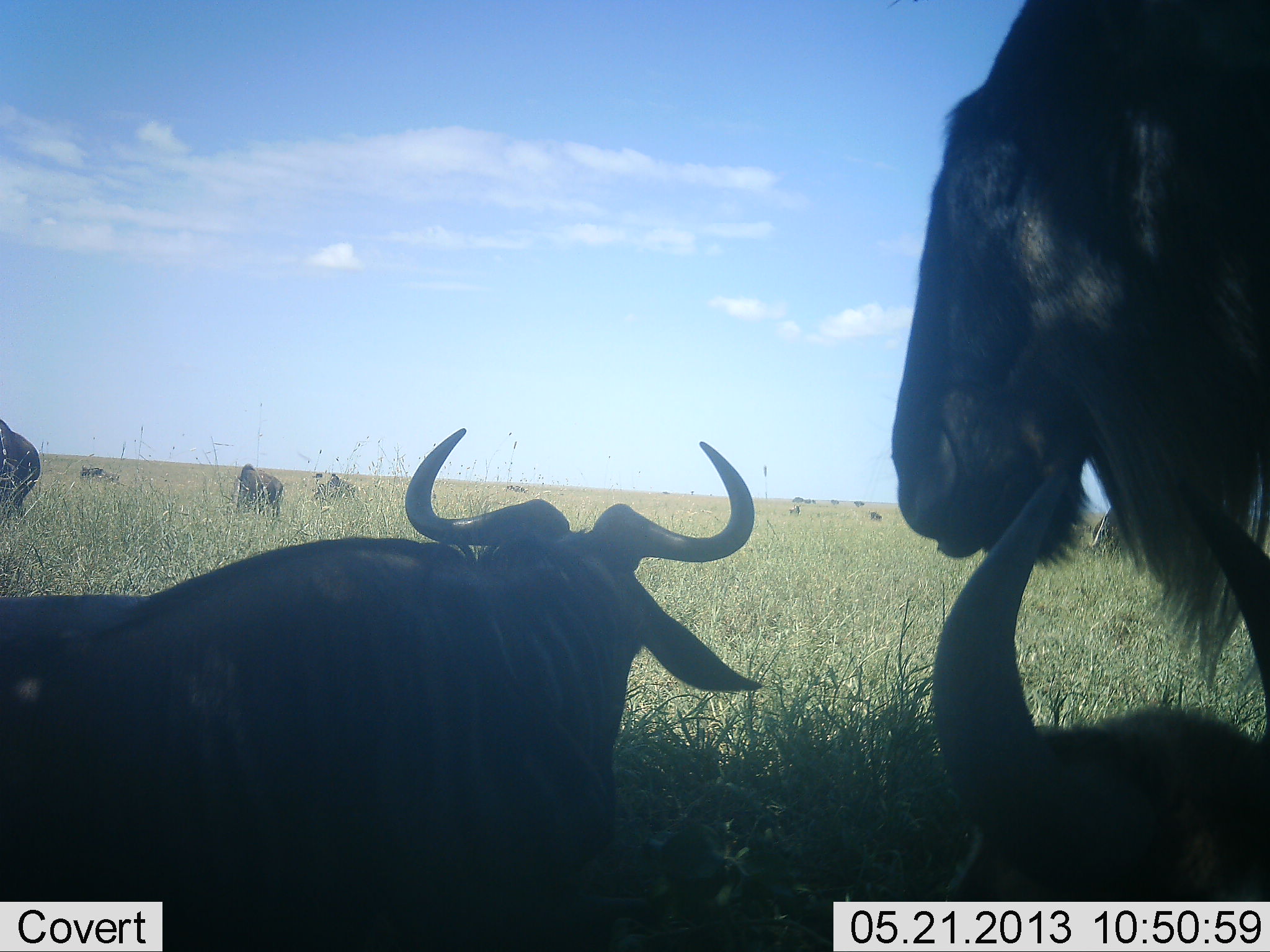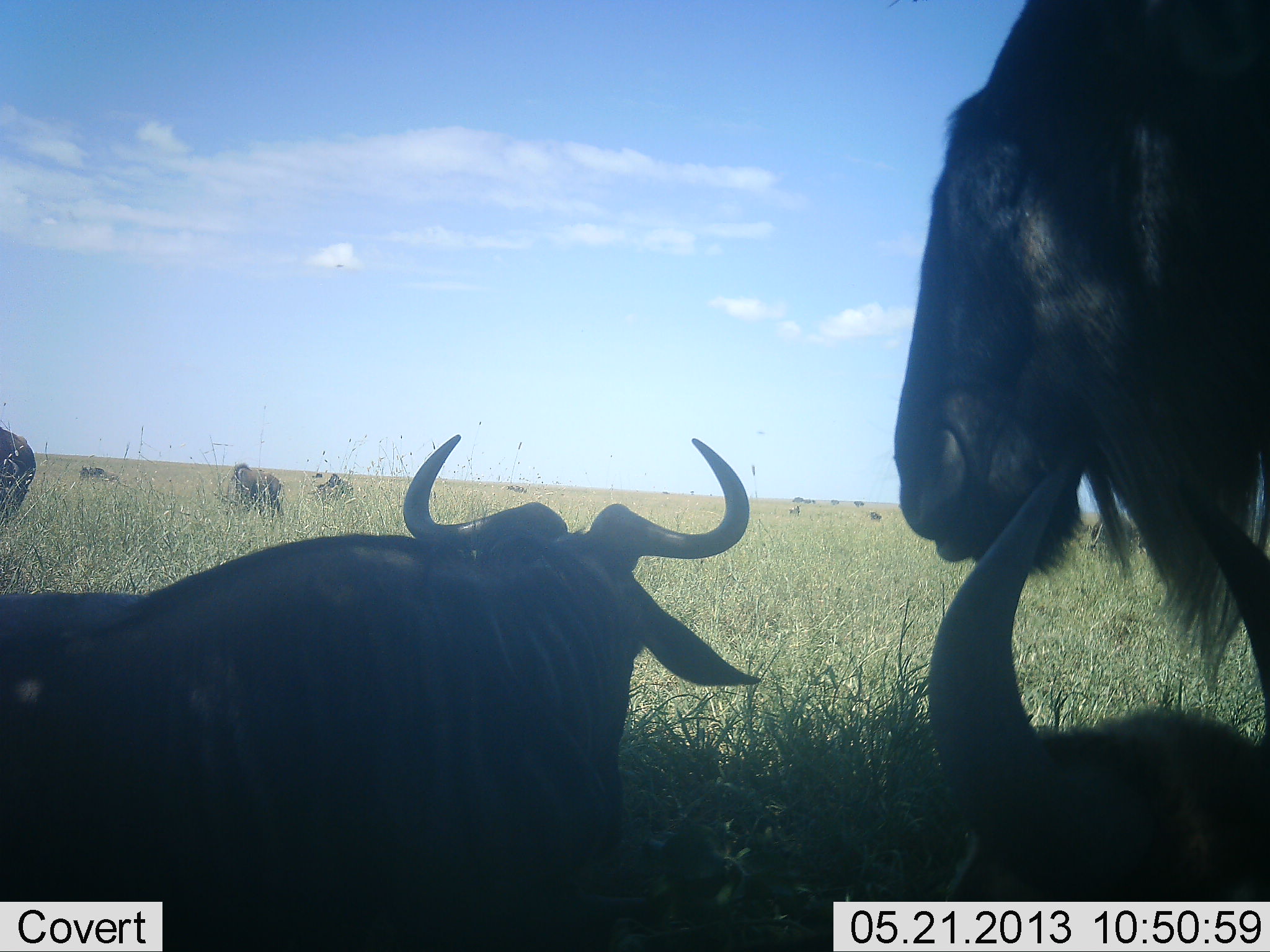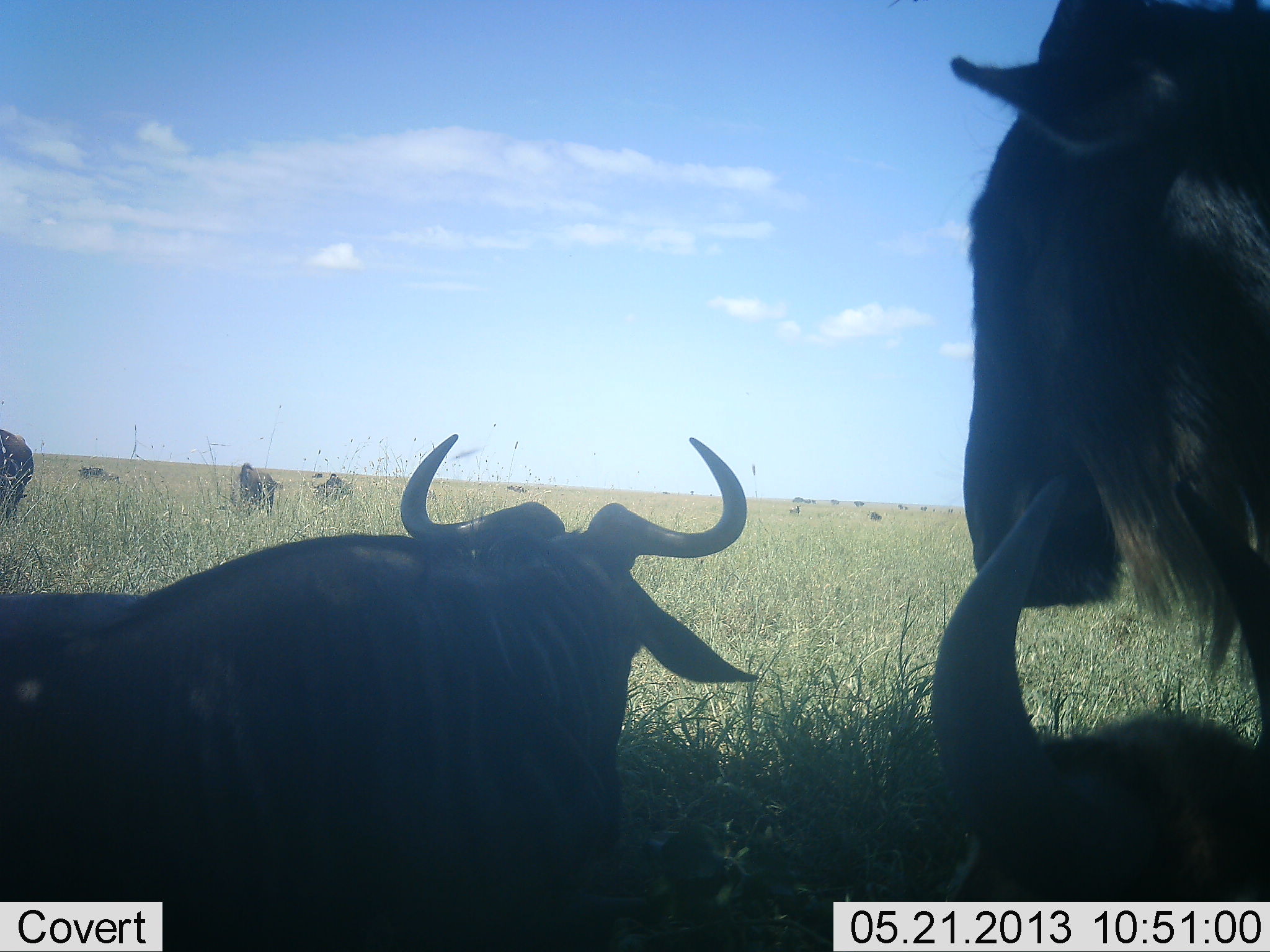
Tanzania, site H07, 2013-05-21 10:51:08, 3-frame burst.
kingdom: Animalia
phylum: Chordata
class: Mammalia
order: Artiodactyla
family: Bovidae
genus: Connochaetes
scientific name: Connochaetes taurinus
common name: blue wildebeest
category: wildebeest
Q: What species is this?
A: Wildebeest (blue wildebeest) (Connochaetes taurinus).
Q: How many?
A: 11-50.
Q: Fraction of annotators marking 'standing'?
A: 64%.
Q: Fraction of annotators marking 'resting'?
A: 93%.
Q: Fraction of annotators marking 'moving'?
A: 11%.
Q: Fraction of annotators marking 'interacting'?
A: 0%.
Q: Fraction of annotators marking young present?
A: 4%.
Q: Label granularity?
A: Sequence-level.